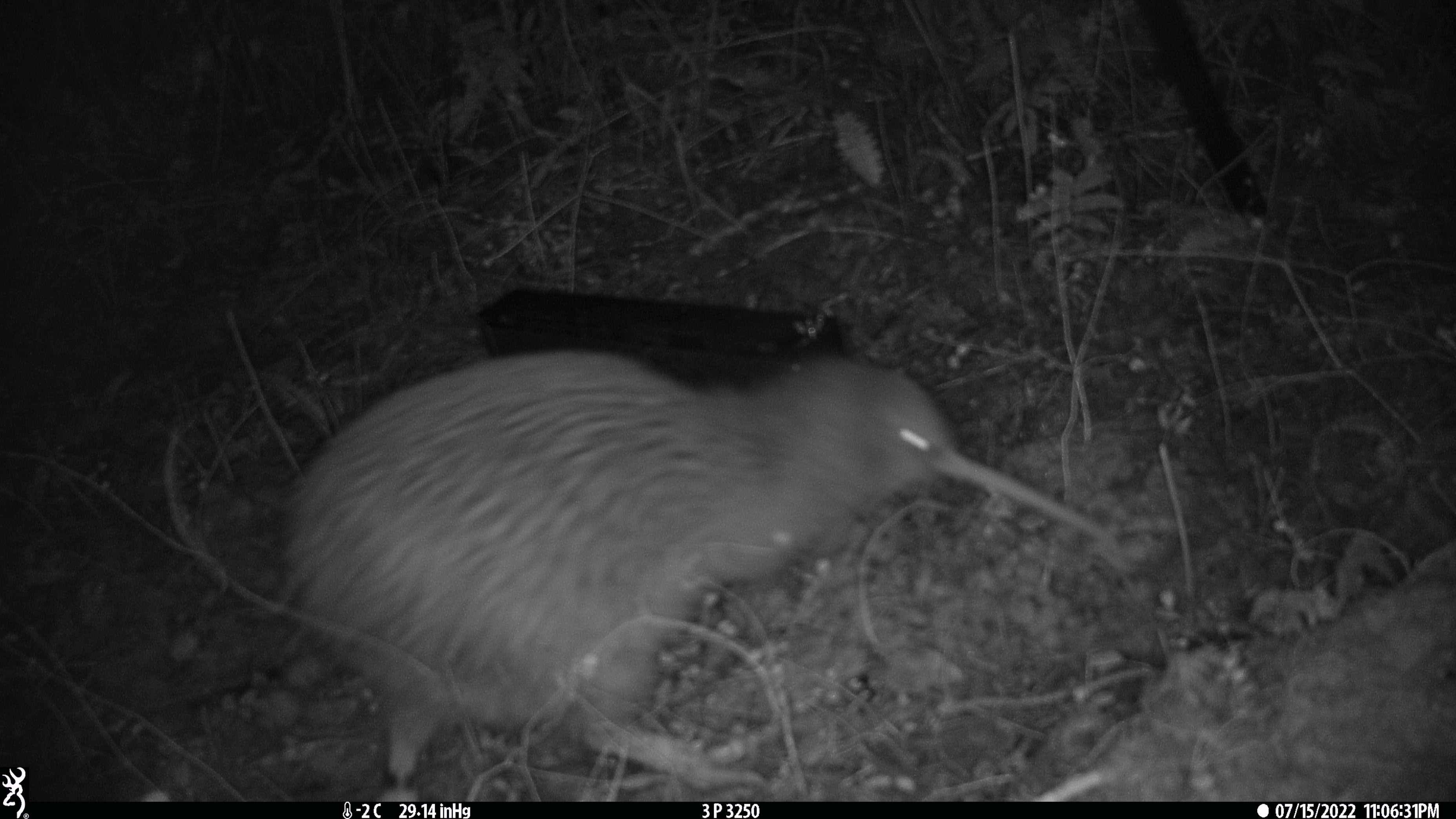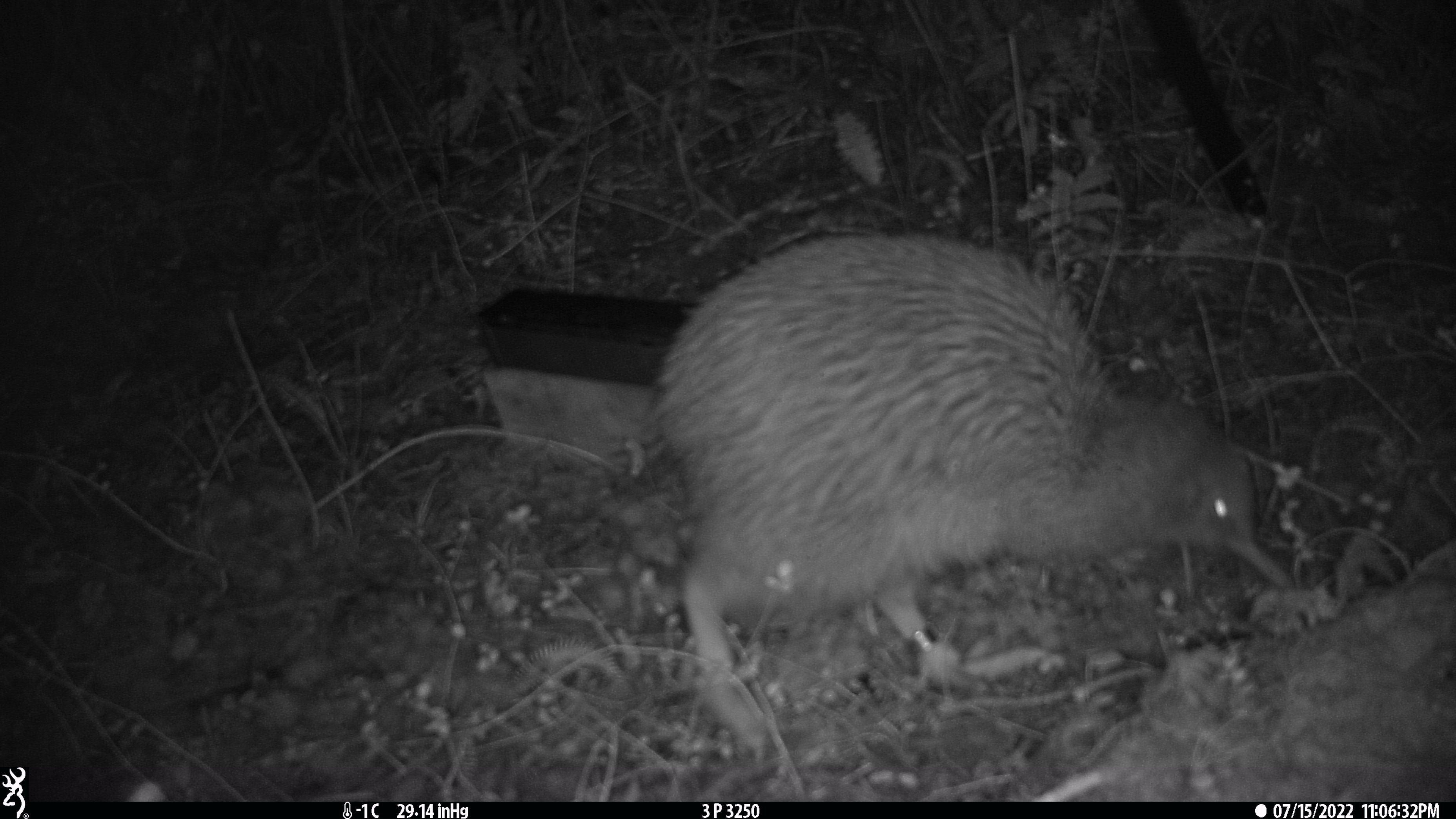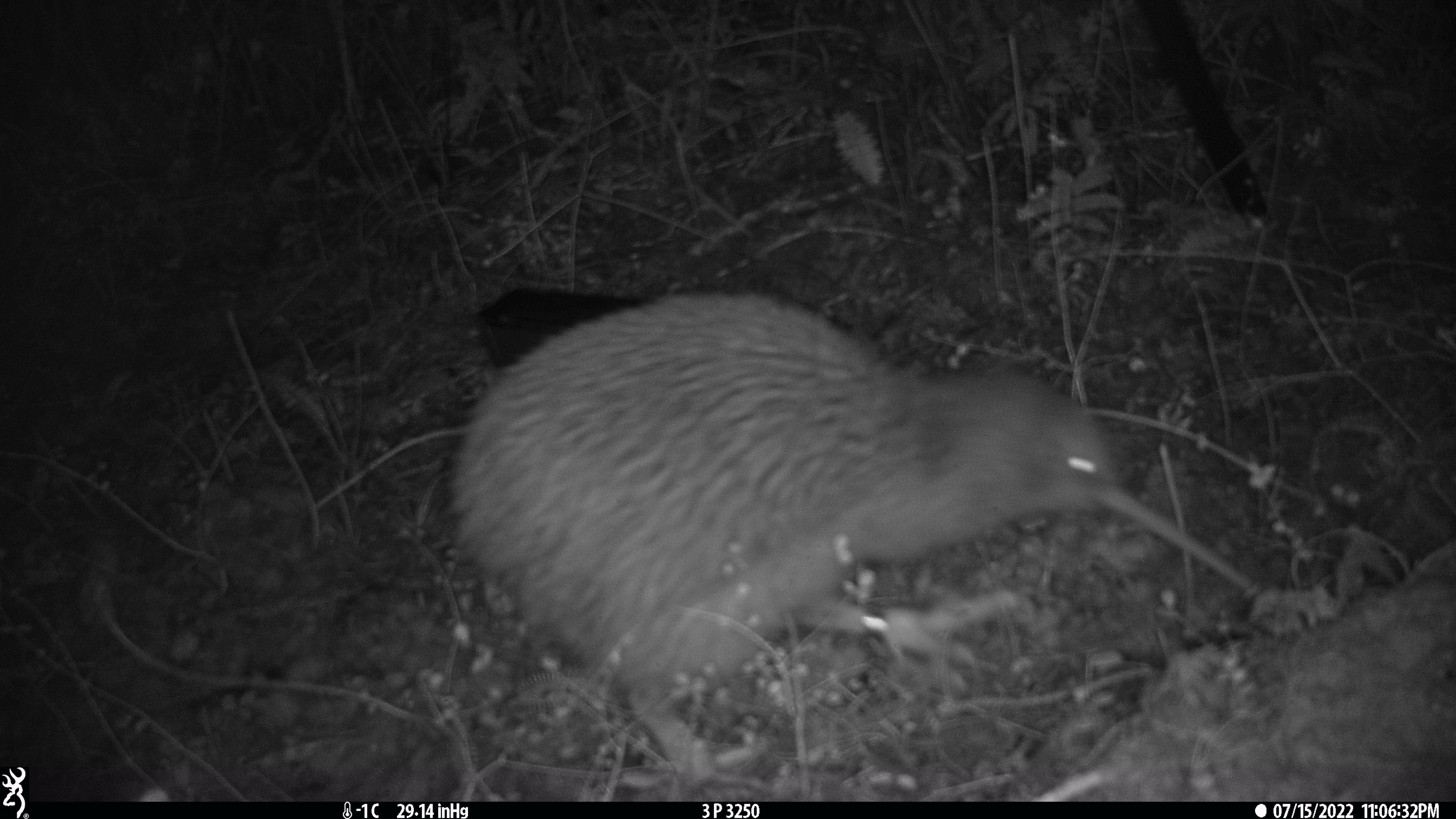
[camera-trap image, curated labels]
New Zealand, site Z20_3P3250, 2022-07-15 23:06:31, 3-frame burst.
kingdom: Animalia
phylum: Chordata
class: Aves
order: Apterygiformes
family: Apterygidae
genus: Apteryx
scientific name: Apteryx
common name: kiwi